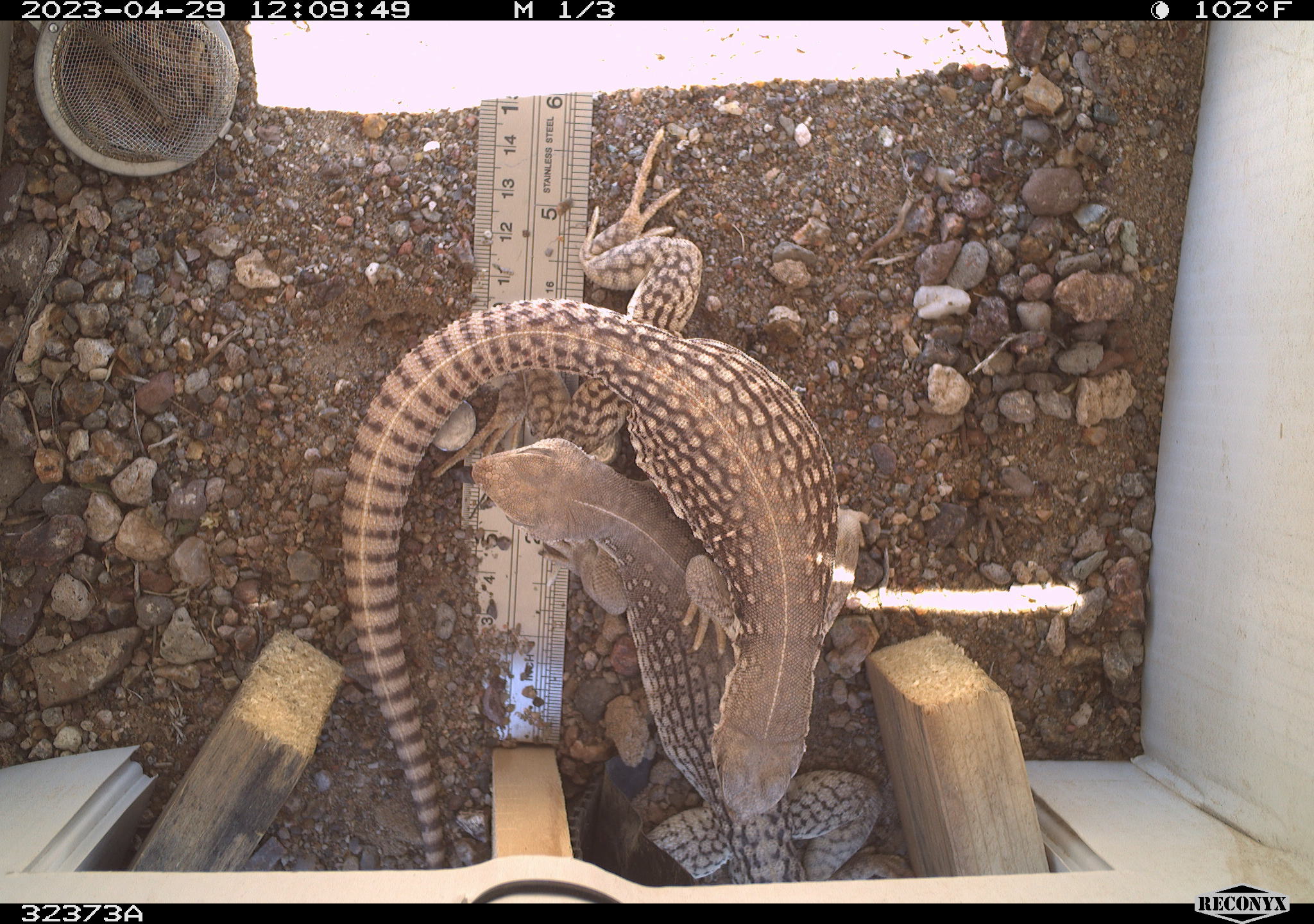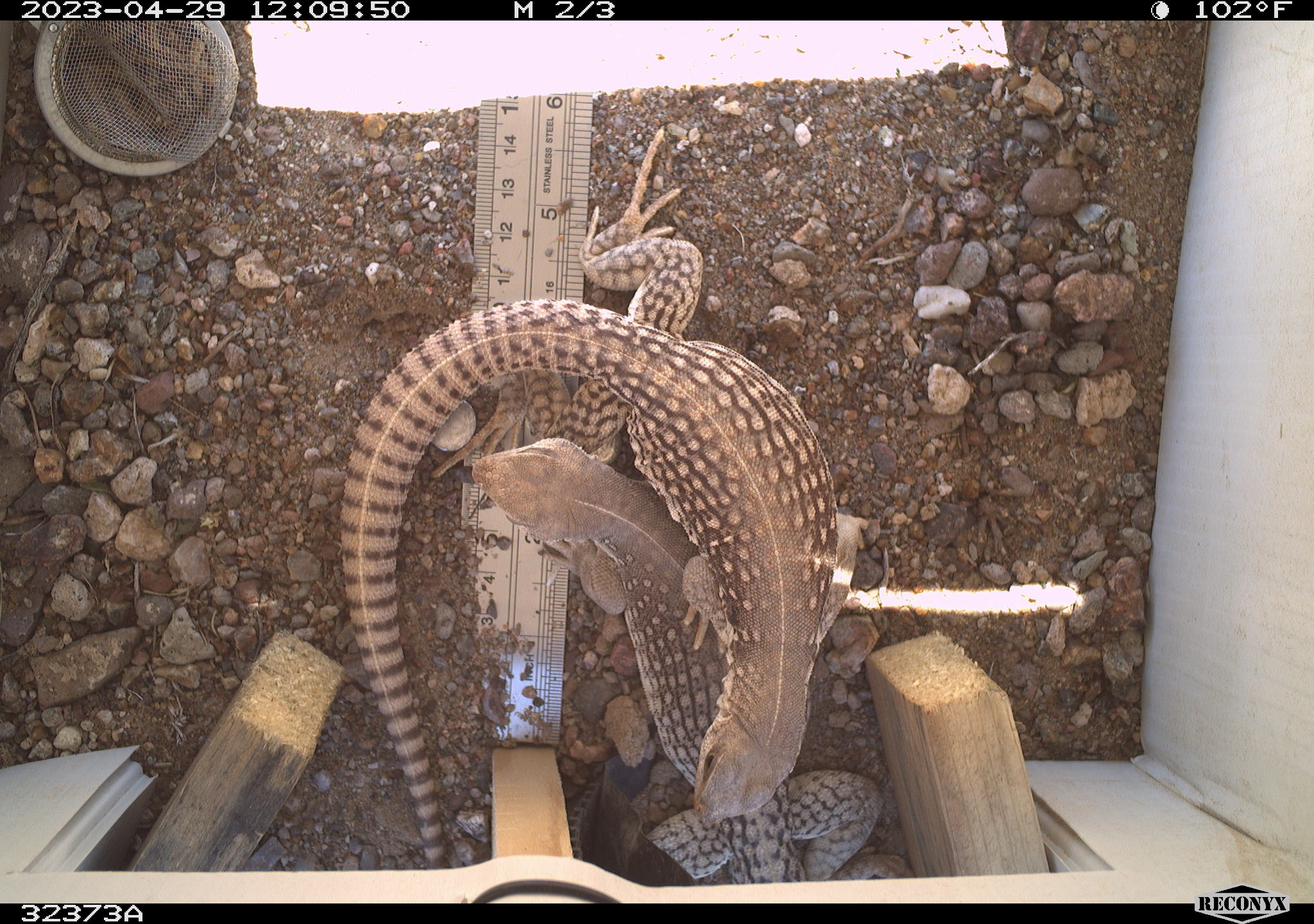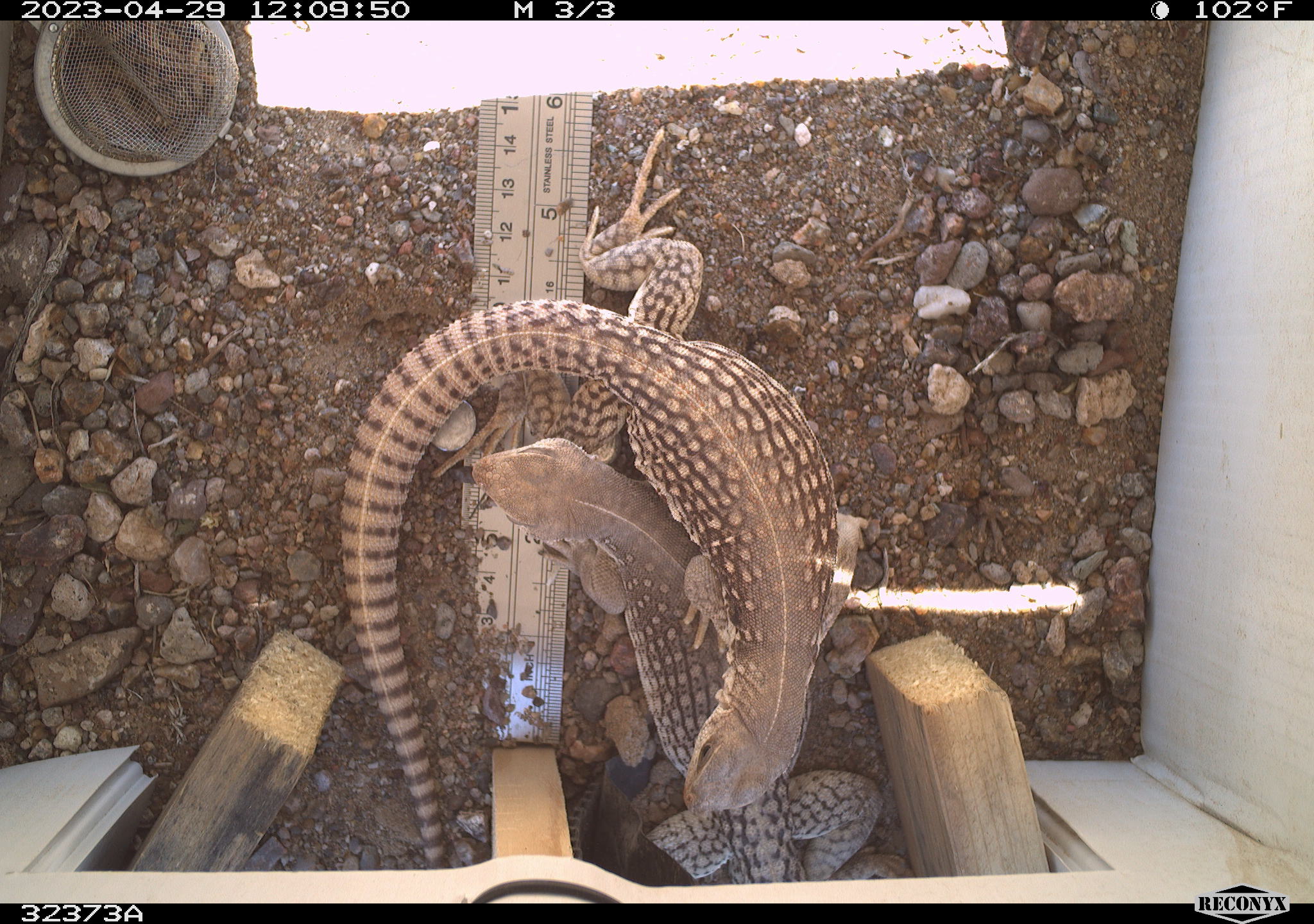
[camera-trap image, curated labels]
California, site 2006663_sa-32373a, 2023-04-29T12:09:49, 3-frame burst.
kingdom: Animalia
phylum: Chordata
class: Reptilia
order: Squamata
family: Iguanidae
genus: Dipsosaurus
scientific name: Dipsosaurus dorsalis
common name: common desert iguana